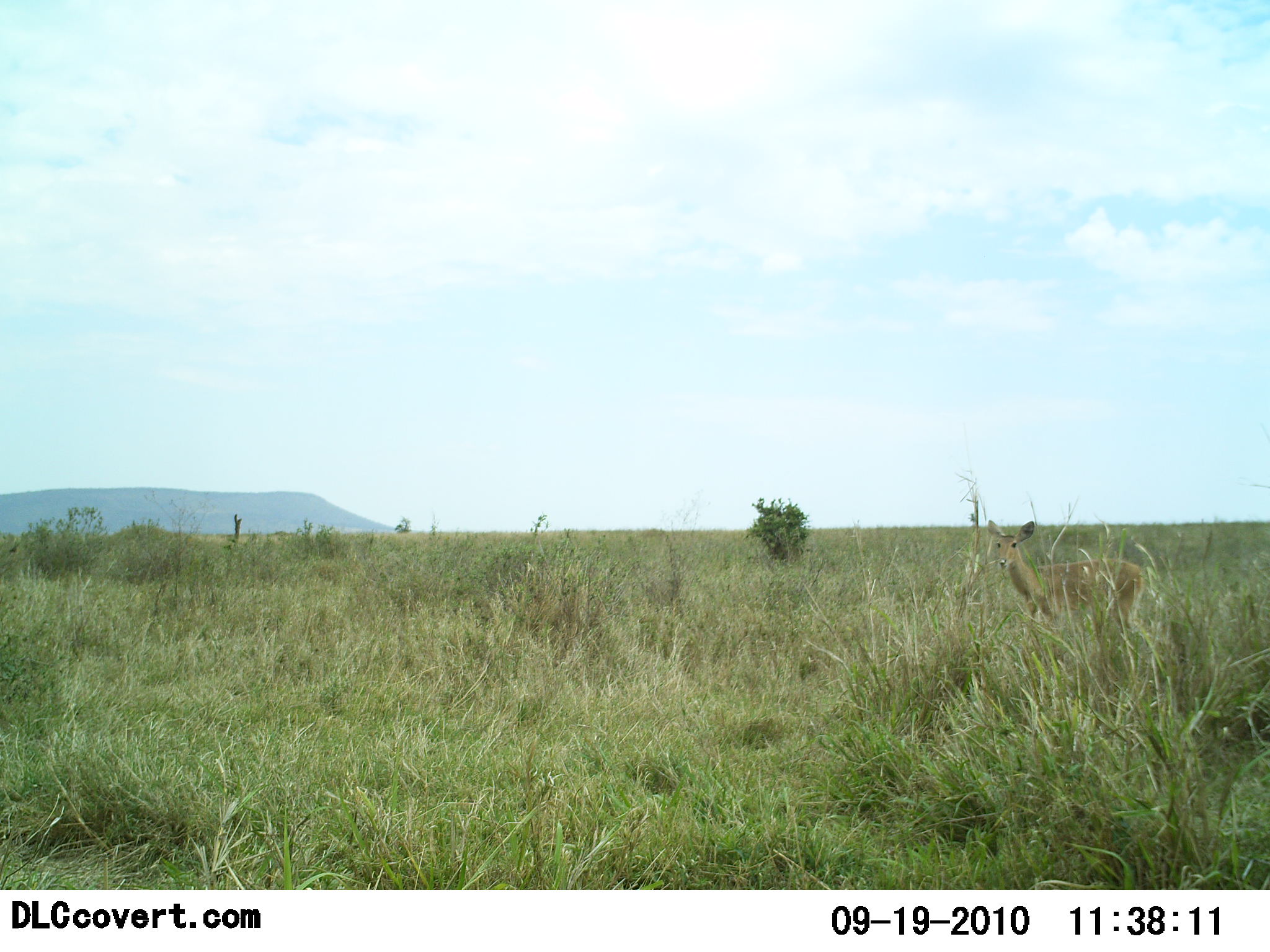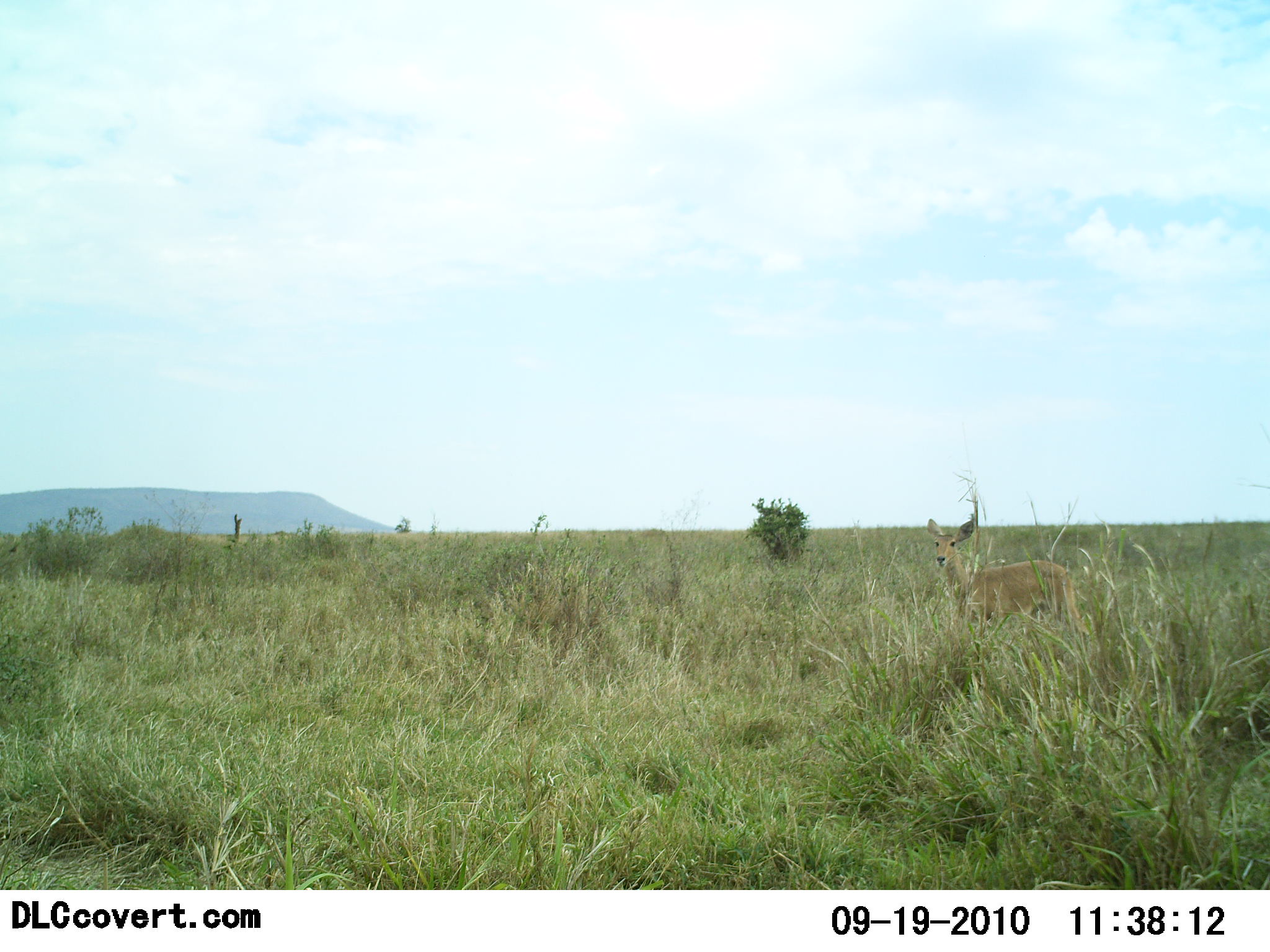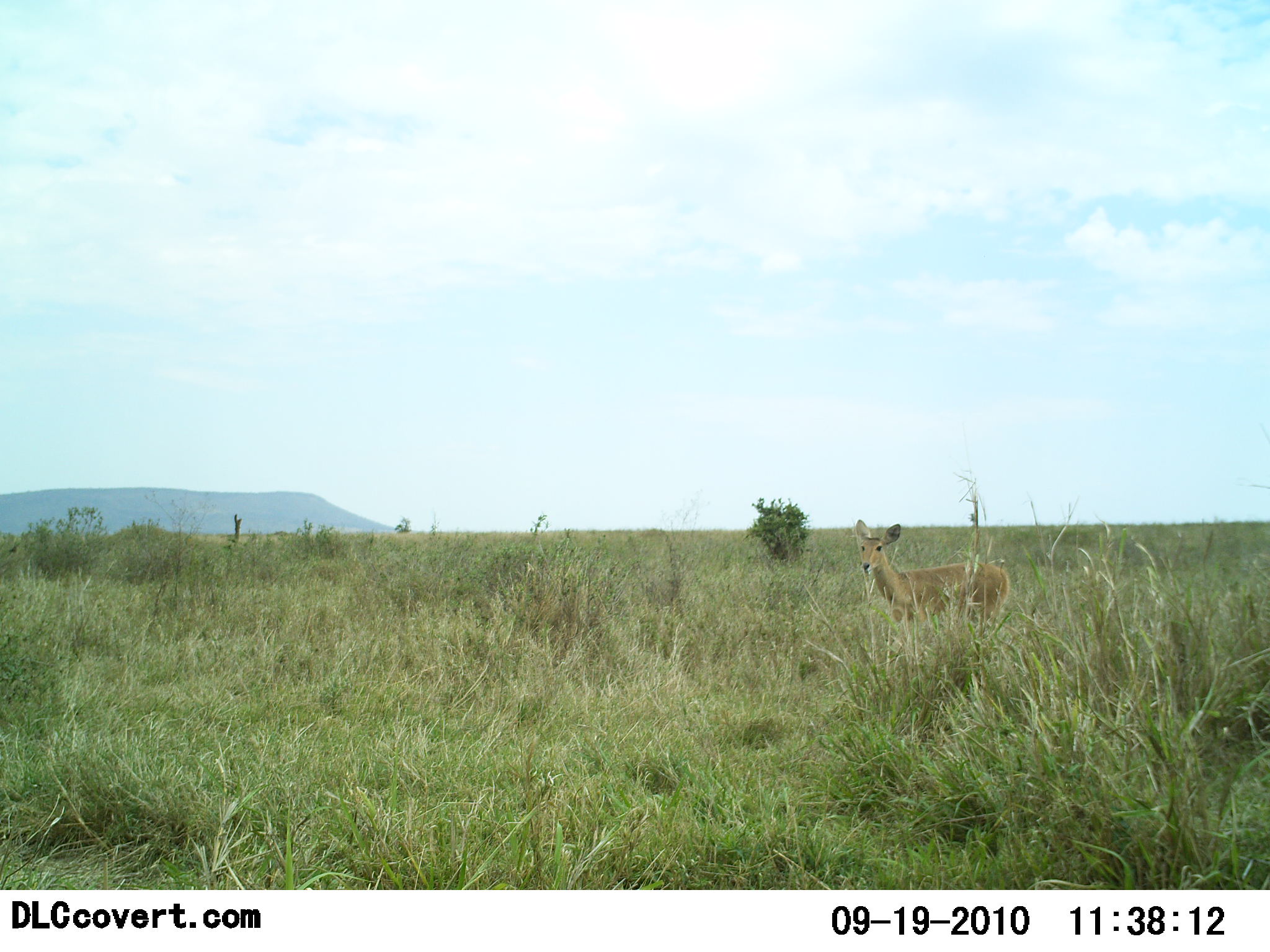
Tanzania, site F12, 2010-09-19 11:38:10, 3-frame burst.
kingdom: Animalia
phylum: Chordata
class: Mammalia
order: Artiodactyla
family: Bovidae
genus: Redunca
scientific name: Redunca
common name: reedbuck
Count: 1.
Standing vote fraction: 38%.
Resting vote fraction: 0%.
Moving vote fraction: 62%.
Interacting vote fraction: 0%.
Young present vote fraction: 0%.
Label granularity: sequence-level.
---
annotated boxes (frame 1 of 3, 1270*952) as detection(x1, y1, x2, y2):
animal: detection(984, 516, 1146, 674)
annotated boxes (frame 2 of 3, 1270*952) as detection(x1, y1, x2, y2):
animal: detection(924, 518, 1086, 676)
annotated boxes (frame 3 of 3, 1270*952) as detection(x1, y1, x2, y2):
animal: detection(852, 519, 1013, 677)